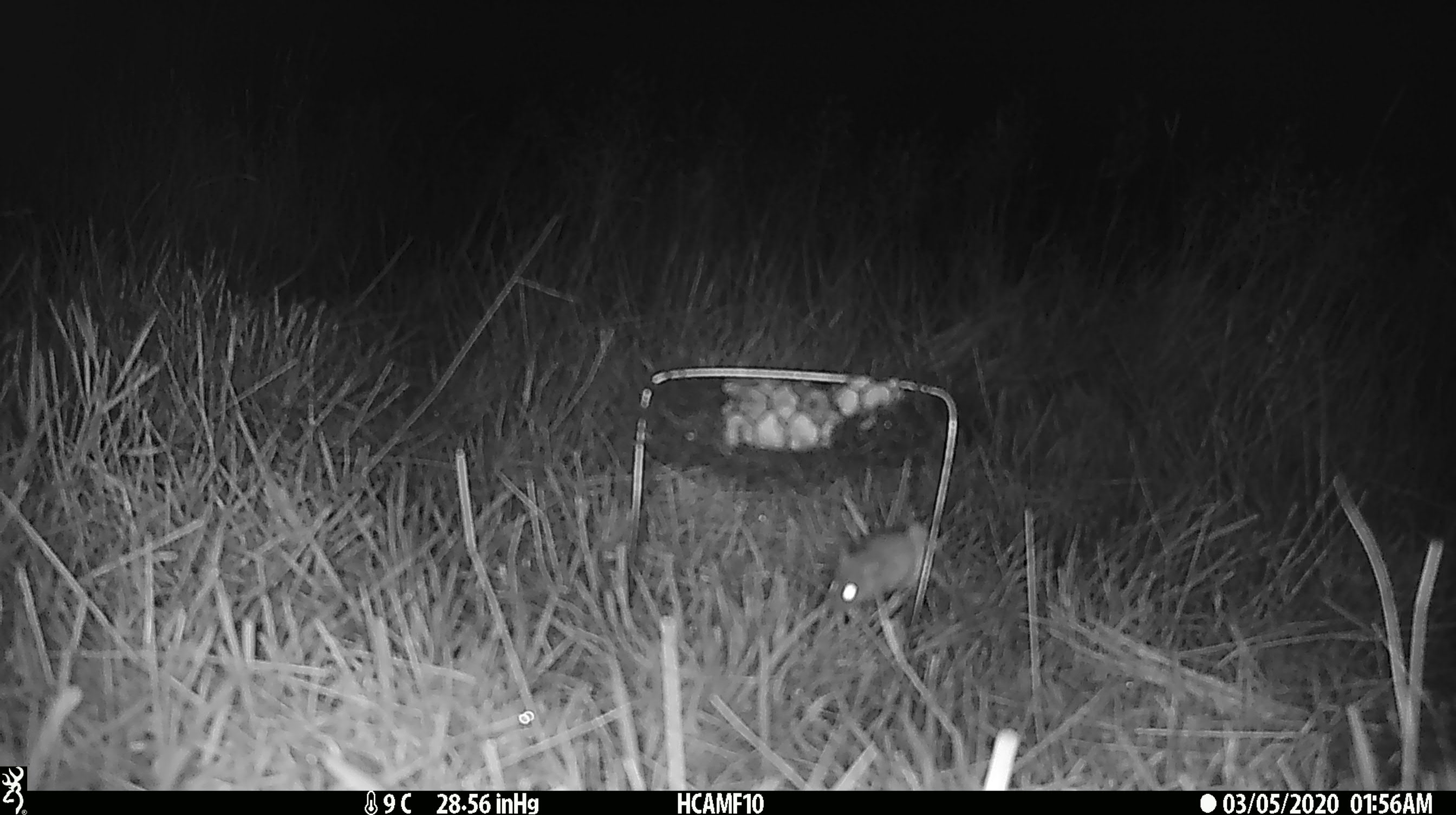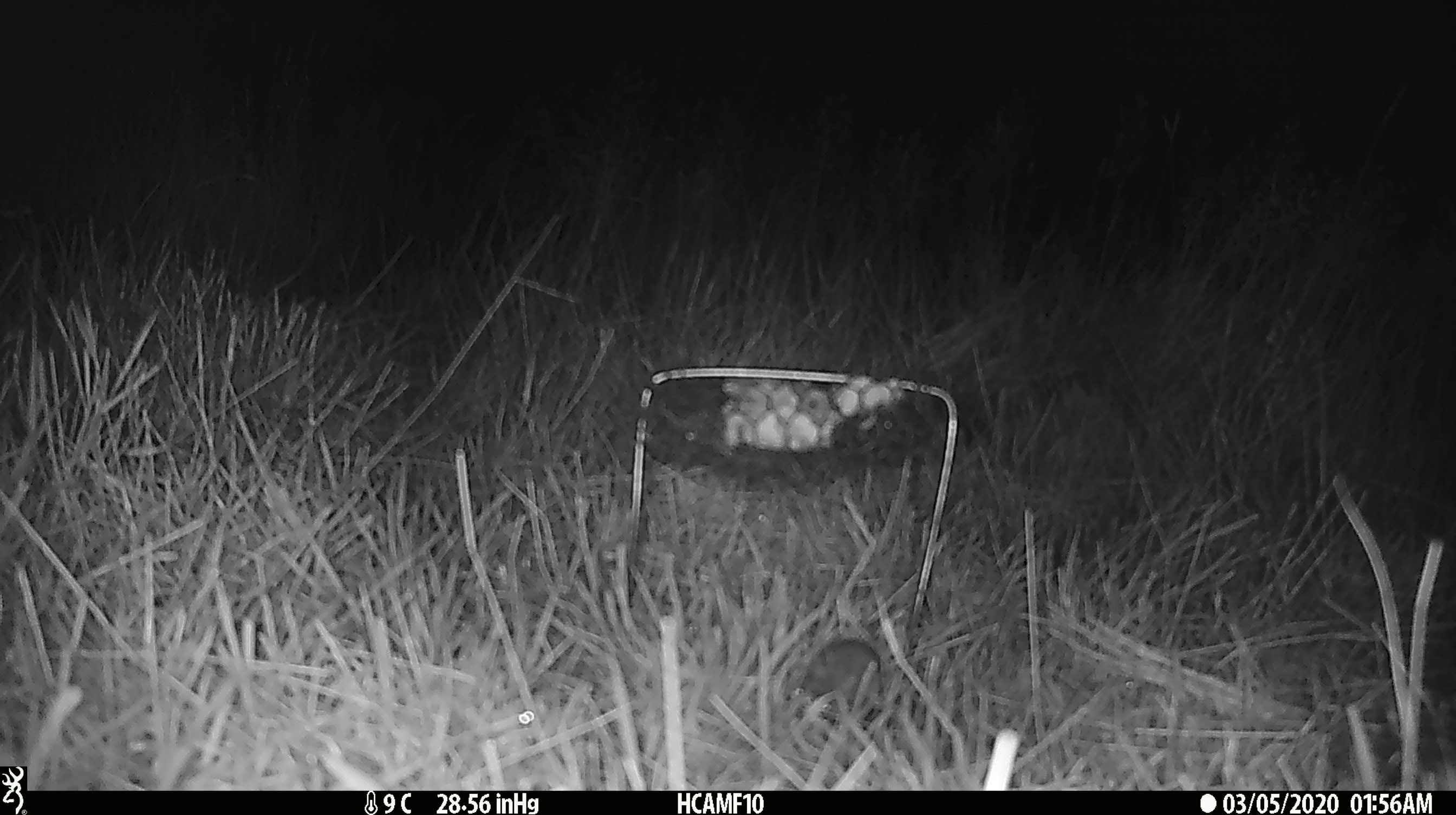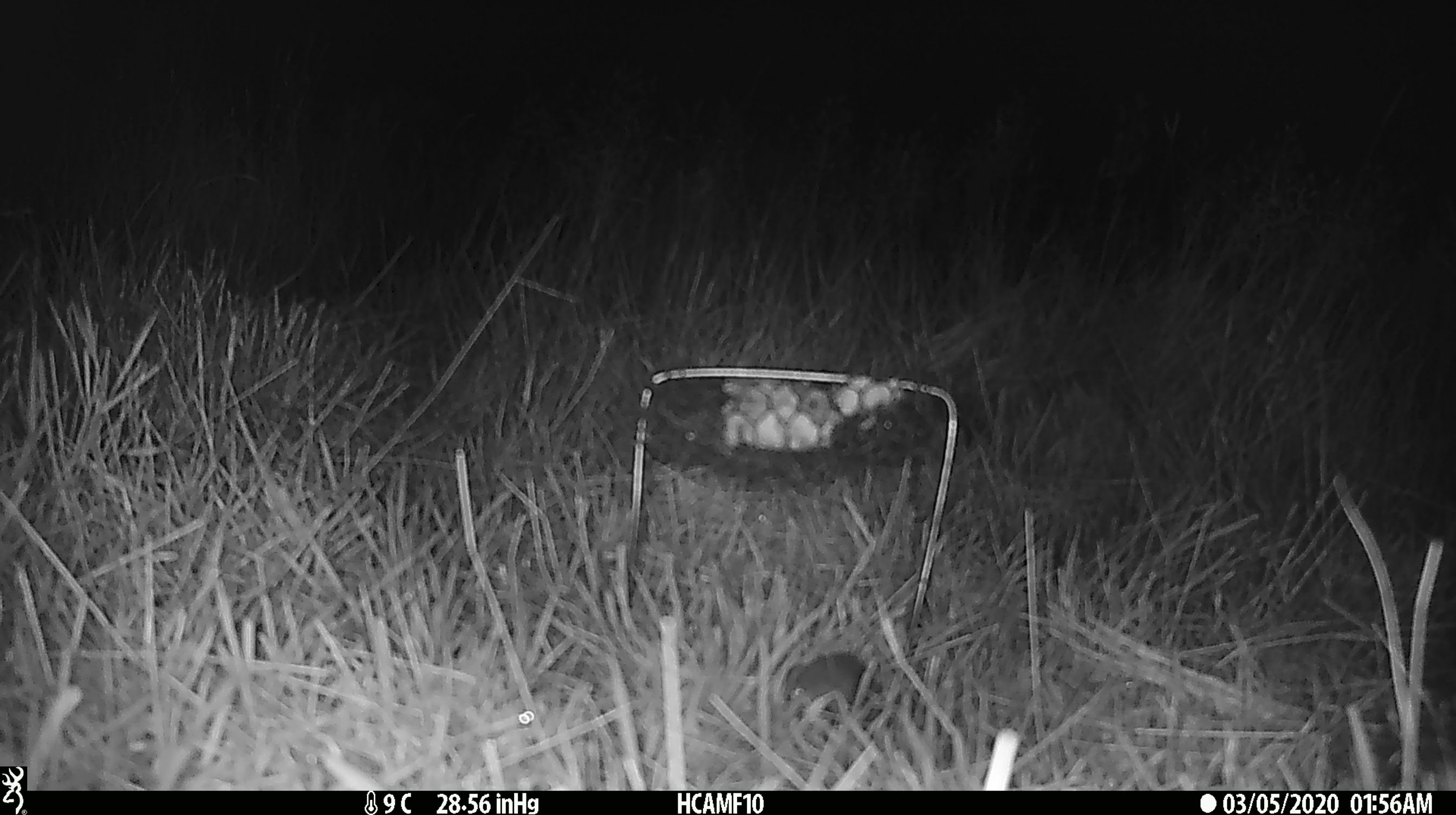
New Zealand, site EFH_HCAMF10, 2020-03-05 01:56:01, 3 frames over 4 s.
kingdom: Animalia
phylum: Chordata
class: Mammalia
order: Rodentia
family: Muridae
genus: Mus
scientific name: Mus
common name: mouse